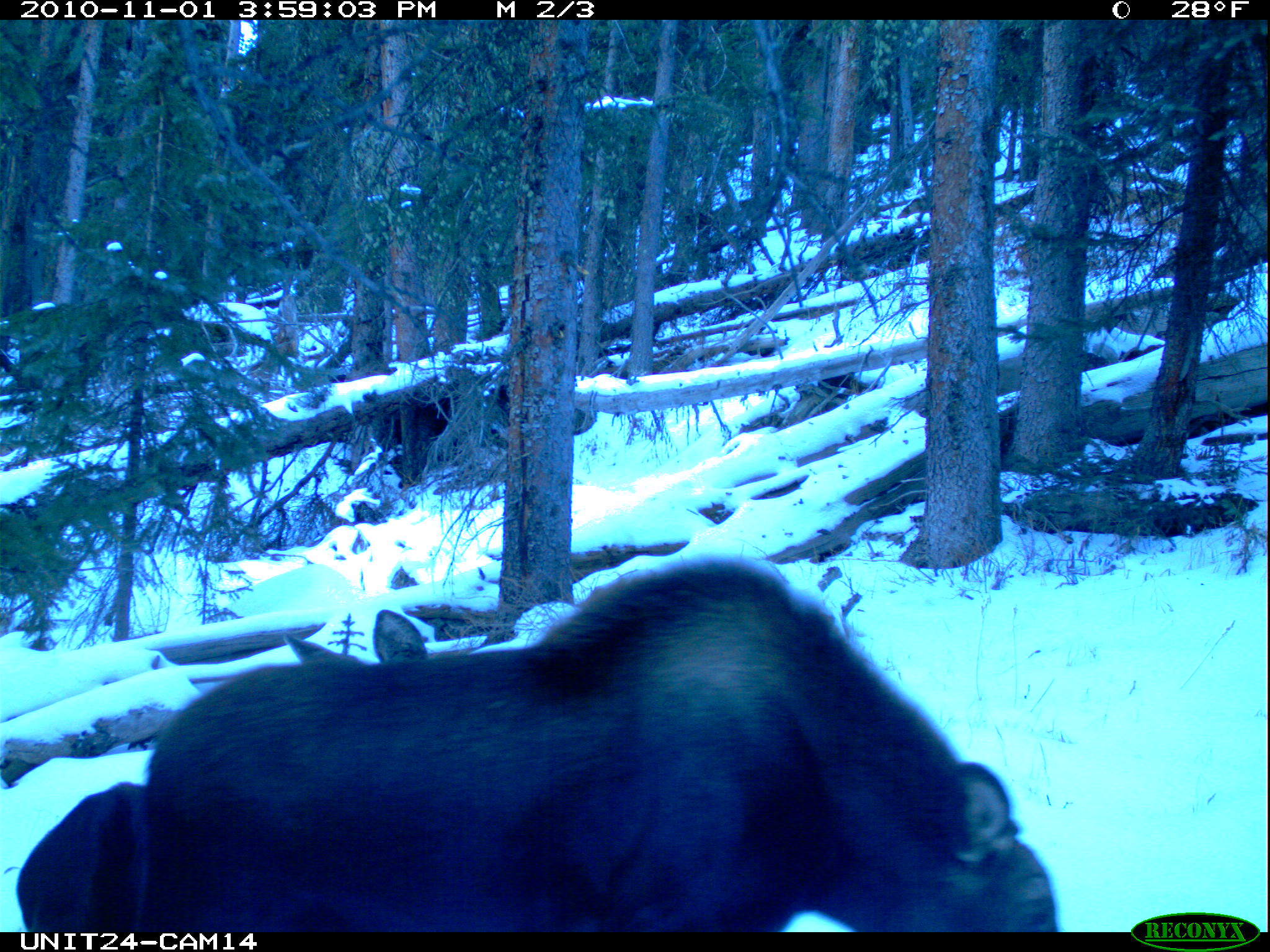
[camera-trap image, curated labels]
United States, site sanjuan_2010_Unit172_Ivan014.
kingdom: Animalia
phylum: Chordata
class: Mammalia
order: Artiodactyla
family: Cervidae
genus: Alces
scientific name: Alces alces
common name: moose